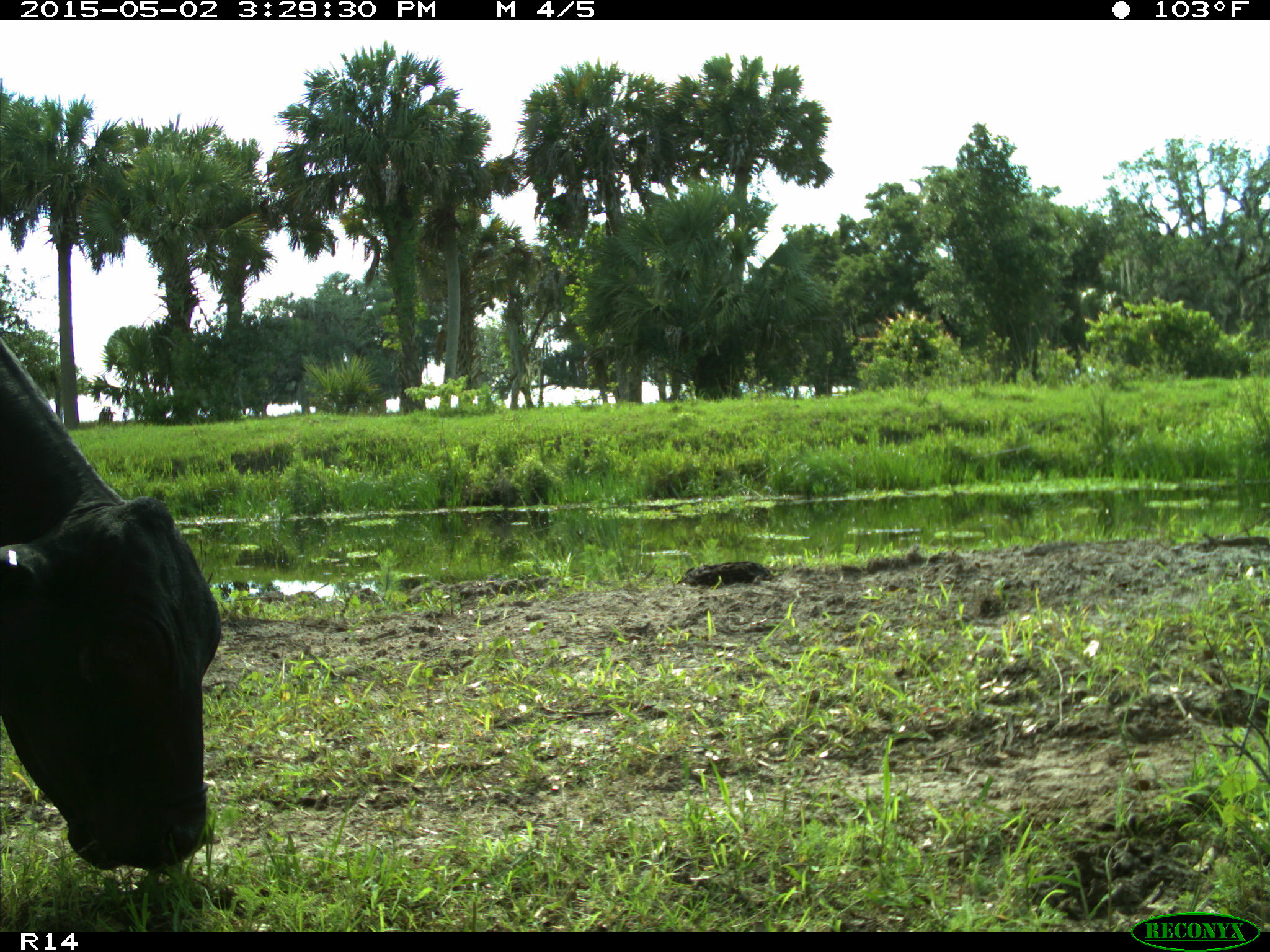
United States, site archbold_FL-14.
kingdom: Animalia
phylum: Chordata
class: Mammalia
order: Artiodactyla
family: Bovidae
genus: Bos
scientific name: Bos taurus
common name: domestic cow